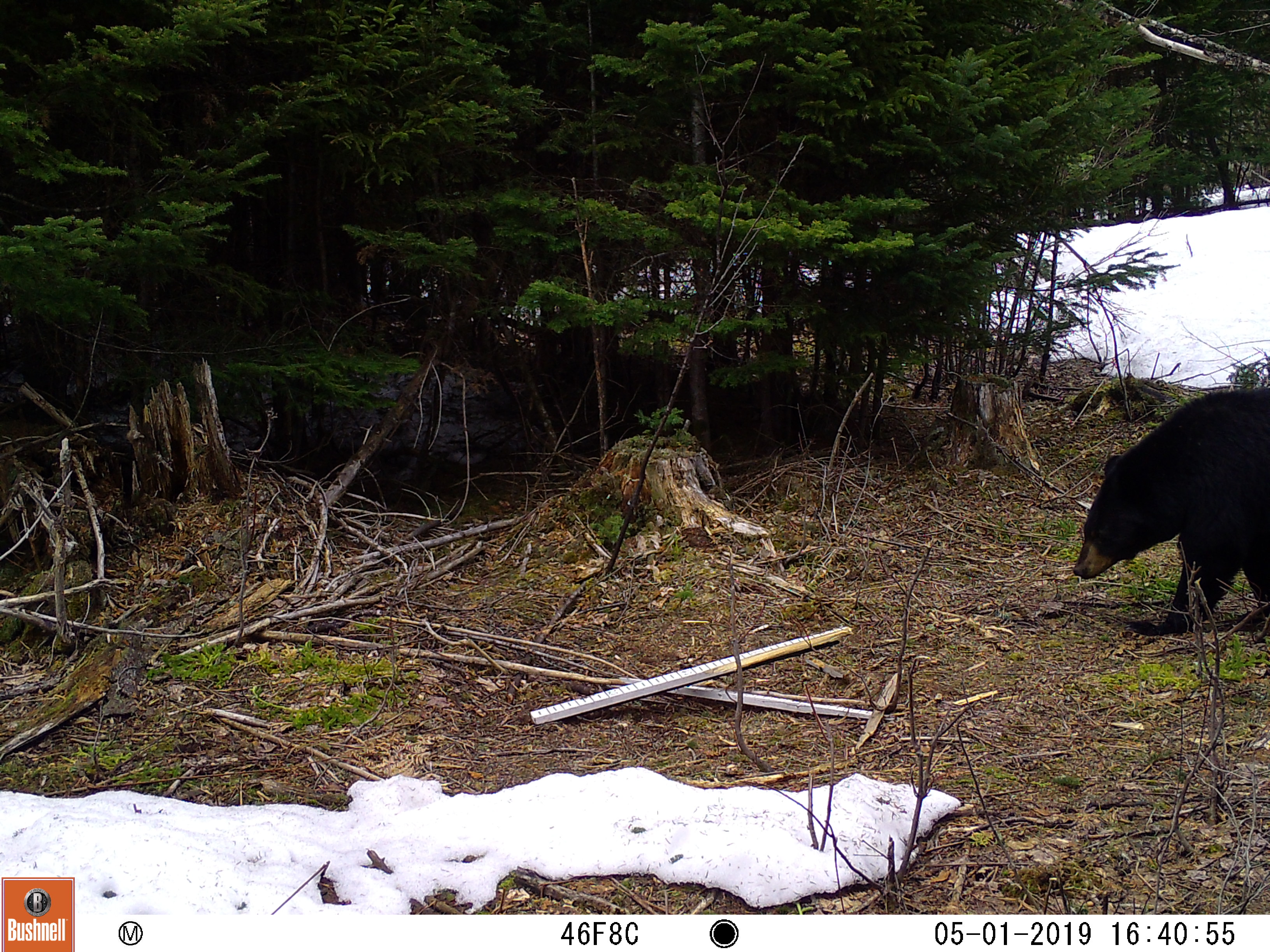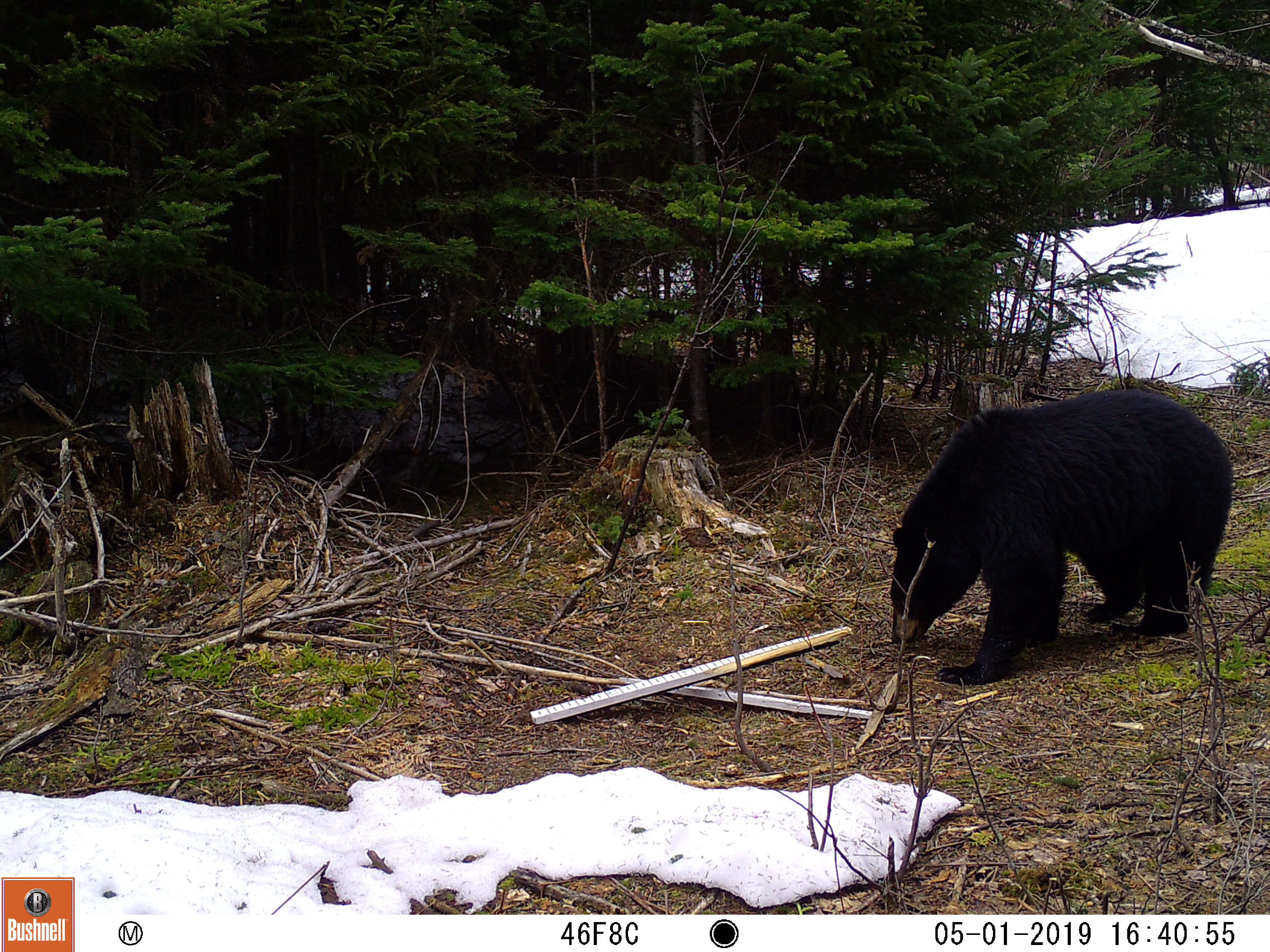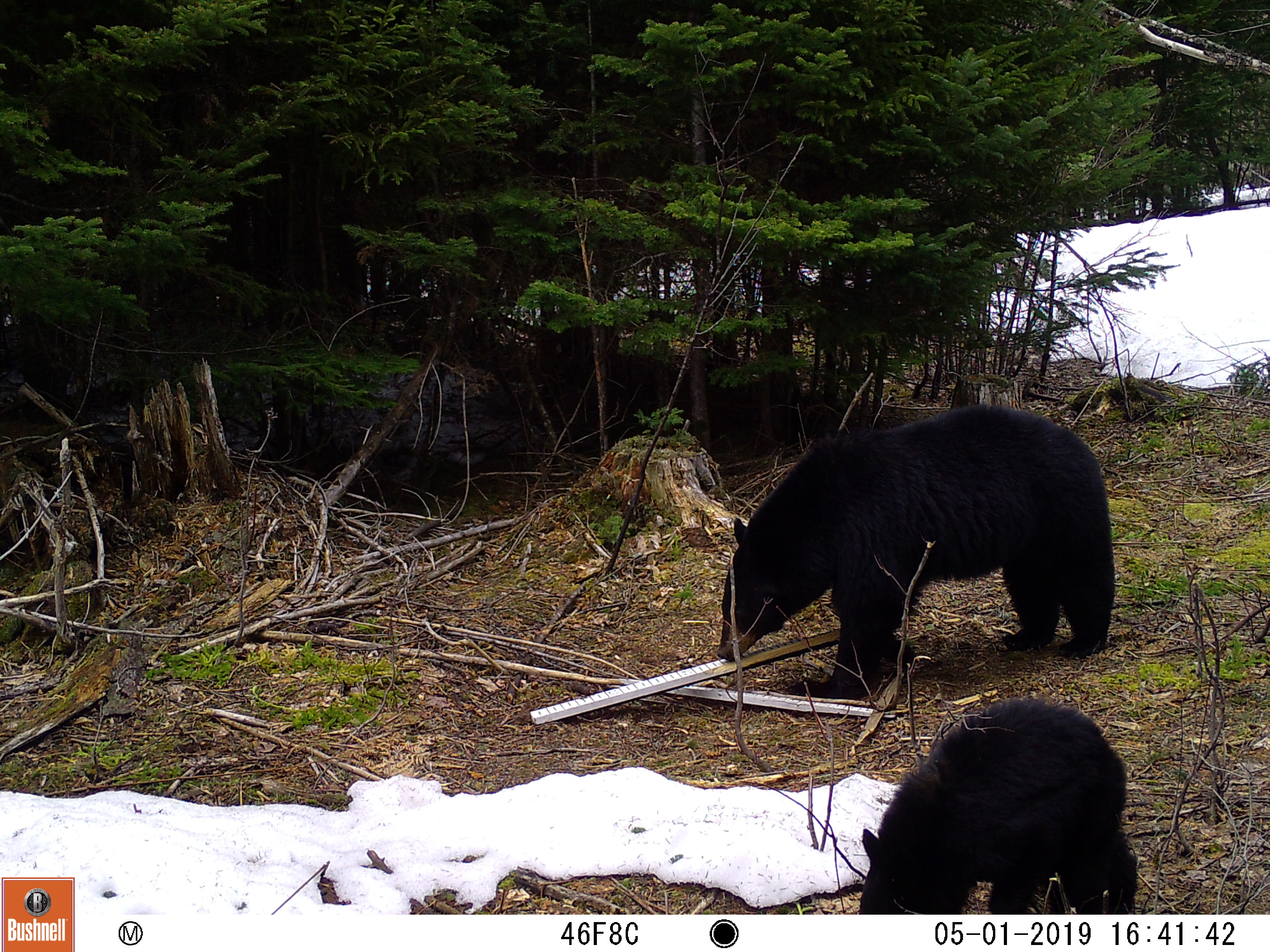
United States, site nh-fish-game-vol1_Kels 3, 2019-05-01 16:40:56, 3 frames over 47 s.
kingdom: Animalia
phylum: Chordata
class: Mammalia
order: Carnivora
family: Ursidae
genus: Ursus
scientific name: Ursus americanus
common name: black bear